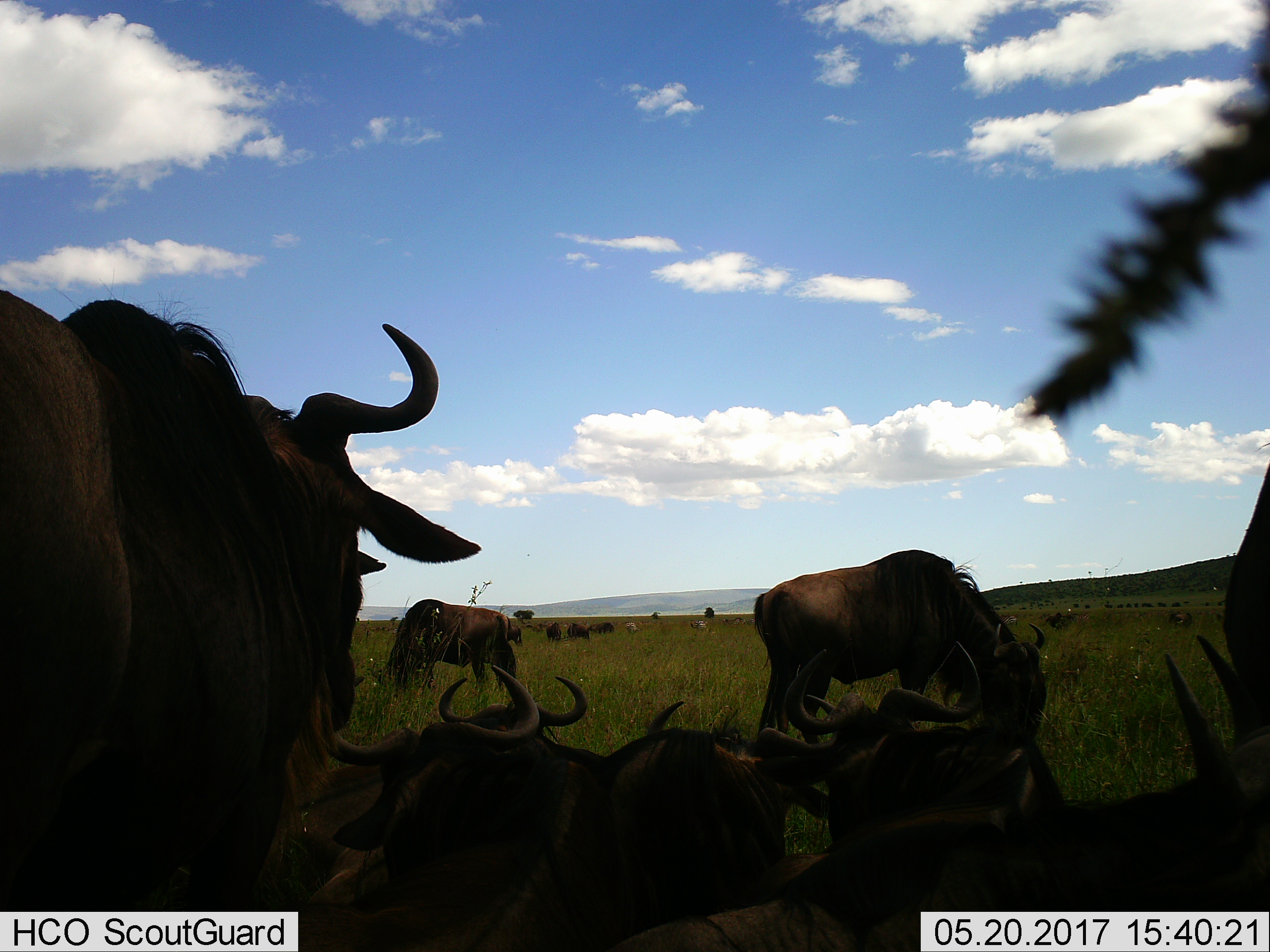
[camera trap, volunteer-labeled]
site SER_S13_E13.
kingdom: Animalia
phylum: Chordata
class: Mammalia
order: Artiodactyla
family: Bovidae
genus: Connochaetes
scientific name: Connochaetes taurinus taurinus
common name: blue wildebeest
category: wildebeestblue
Wildebeestblue (blue wildebeest) (Connochaetes taurinus taurinus), count 11-50. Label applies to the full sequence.